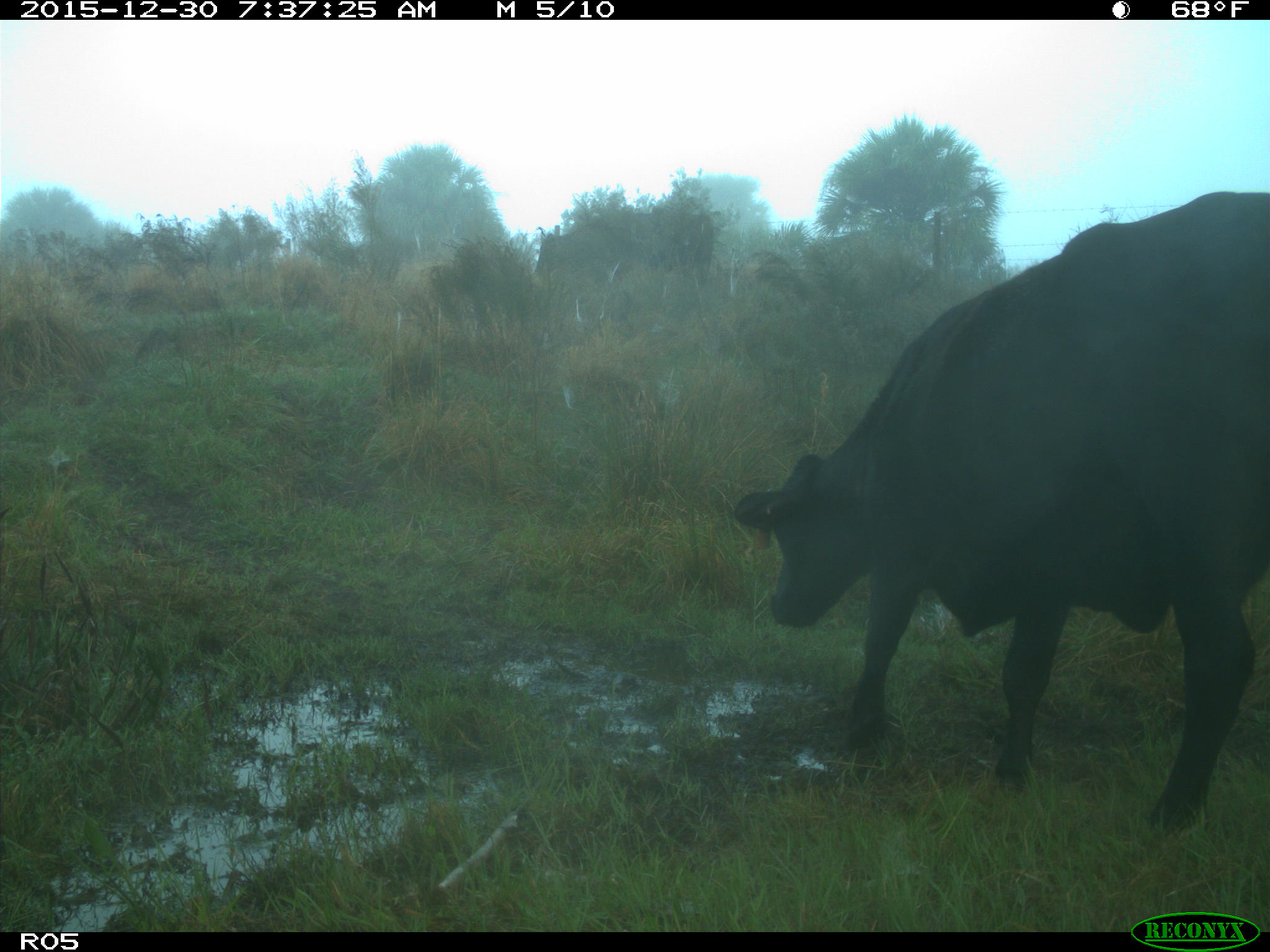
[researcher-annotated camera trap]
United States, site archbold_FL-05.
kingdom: Animalia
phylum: Chordata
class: Mammalia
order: Artiodactyla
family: Bovidae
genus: Bos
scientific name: Bos taurus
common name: domestic cow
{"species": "Bos taurus (domestic cow)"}